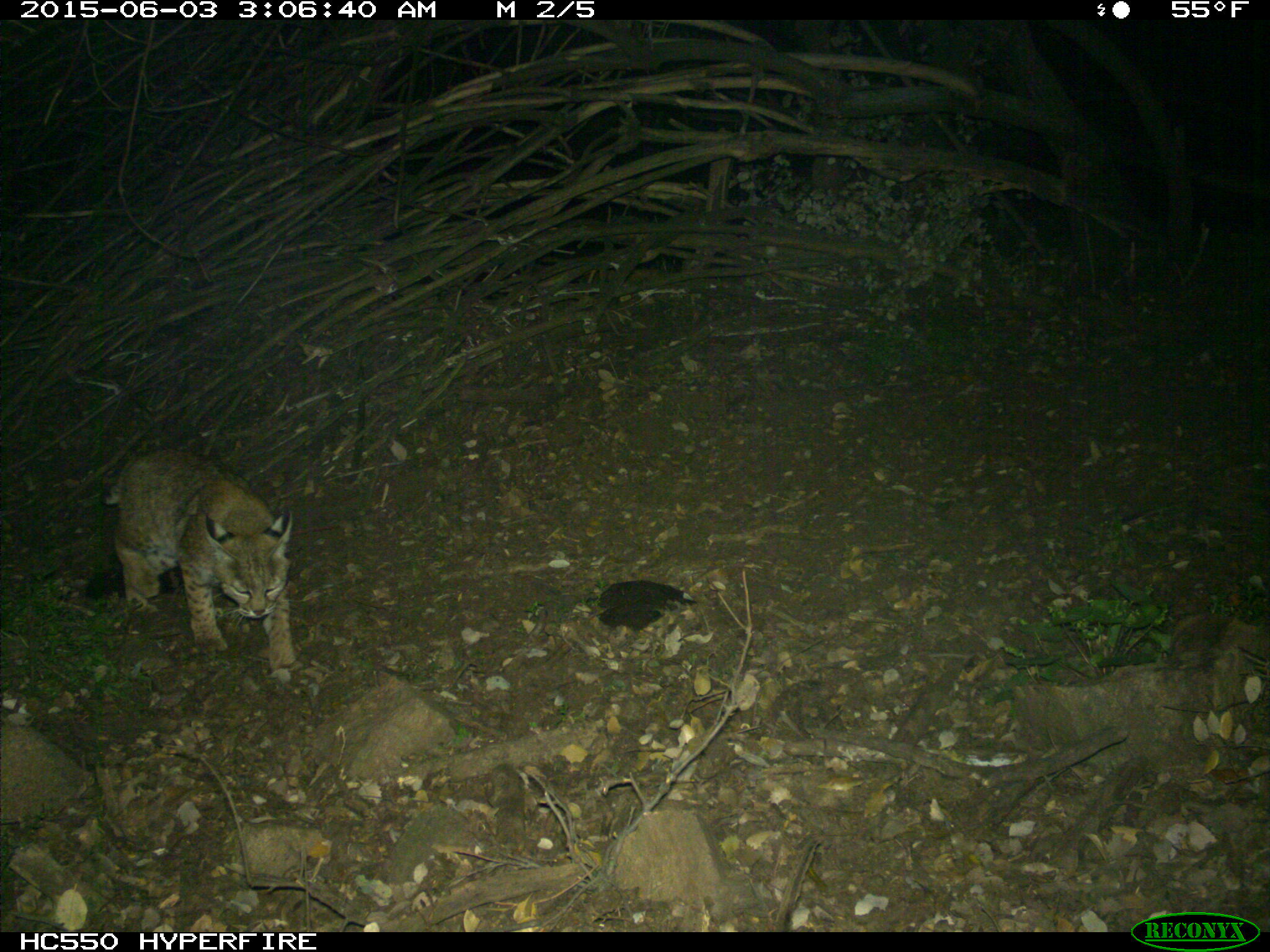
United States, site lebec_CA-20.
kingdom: Animalia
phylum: Chordata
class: Mammalia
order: Carnivora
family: Felidae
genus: Lynx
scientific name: Lynx rufus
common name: bobcat